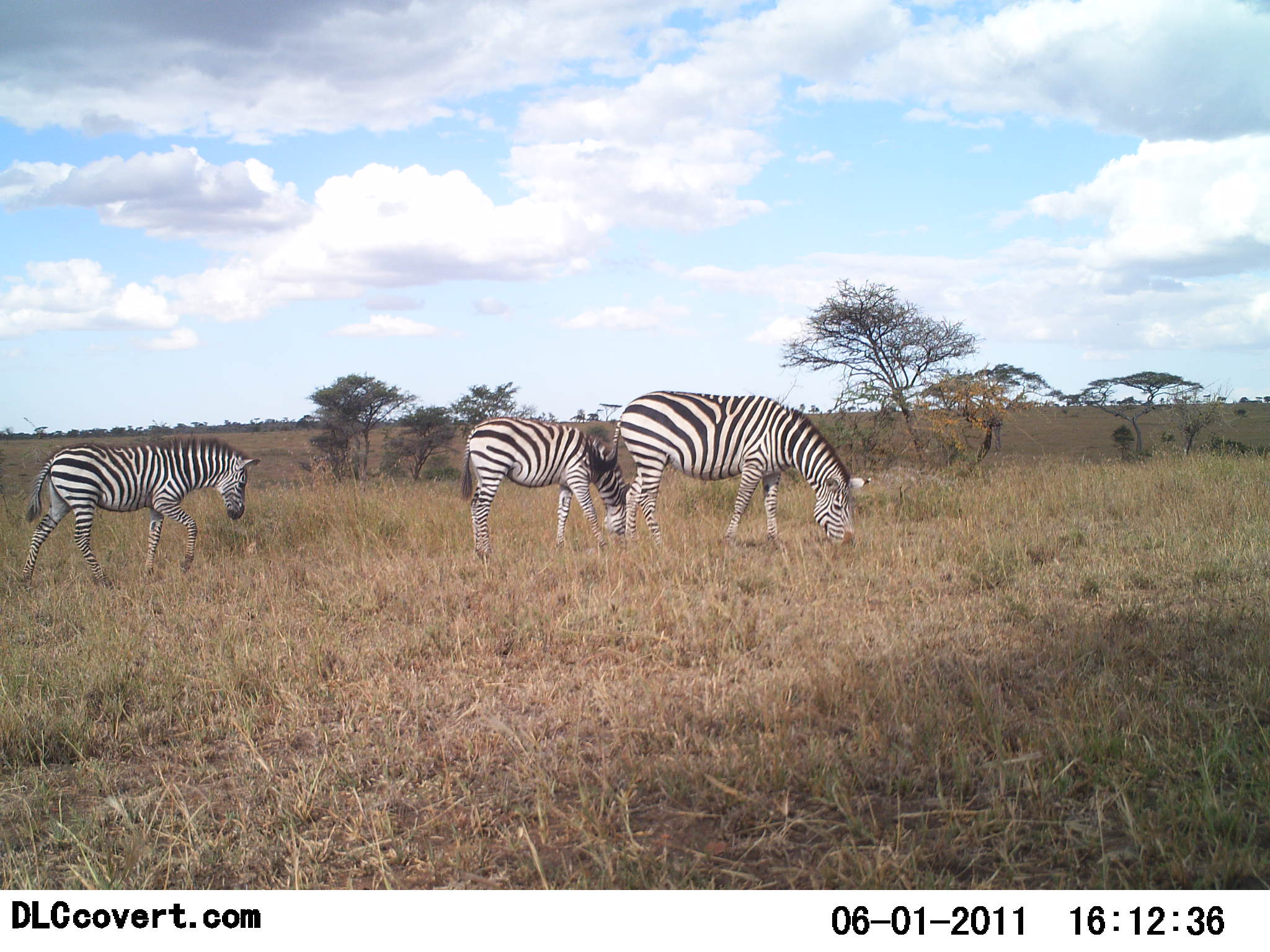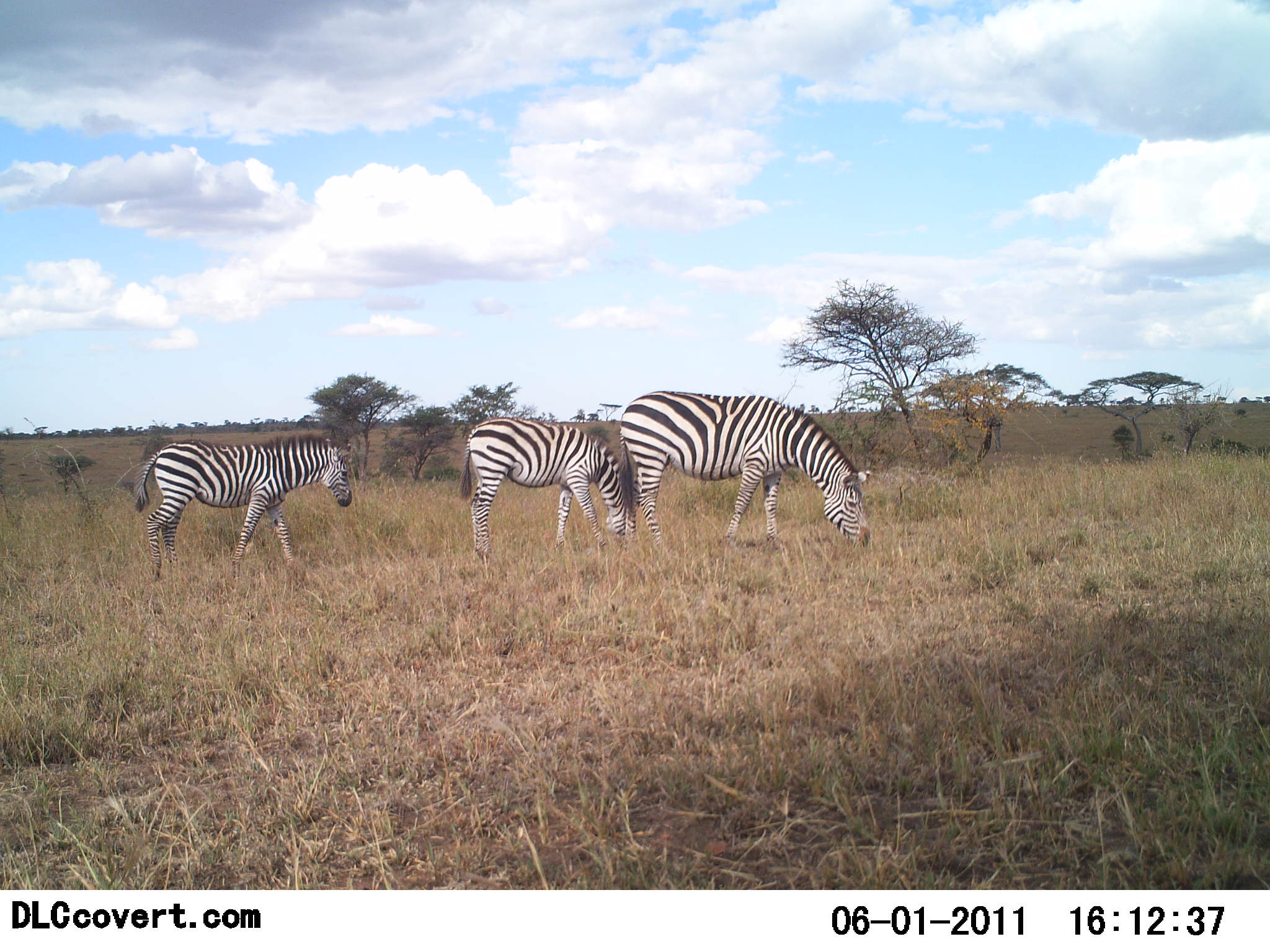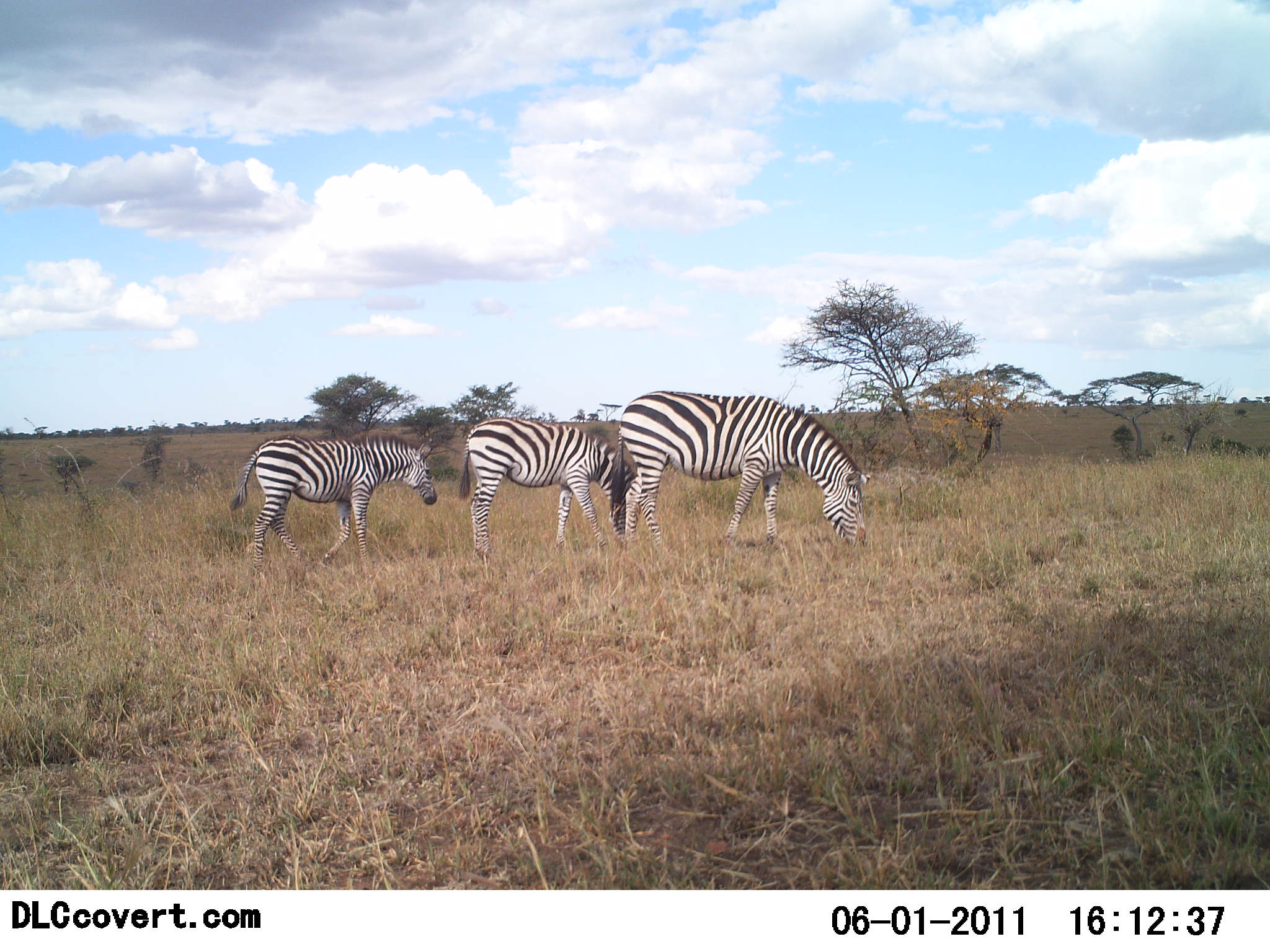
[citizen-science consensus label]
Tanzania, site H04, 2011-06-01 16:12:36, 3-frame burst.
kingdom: Animalia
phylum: Chordata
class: Mammalia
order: Perissodactyla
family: Equidae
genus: Equus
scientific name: Equus quagga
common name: plains zebra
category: zebra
Zebra (plains zebra) (Equus quagga), count 3. Behavior (volunteer vote fractions): standing 64%, resting 0%, moving 73%, interacting 0%. Young present (vote fraction): 18%. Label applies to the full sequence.